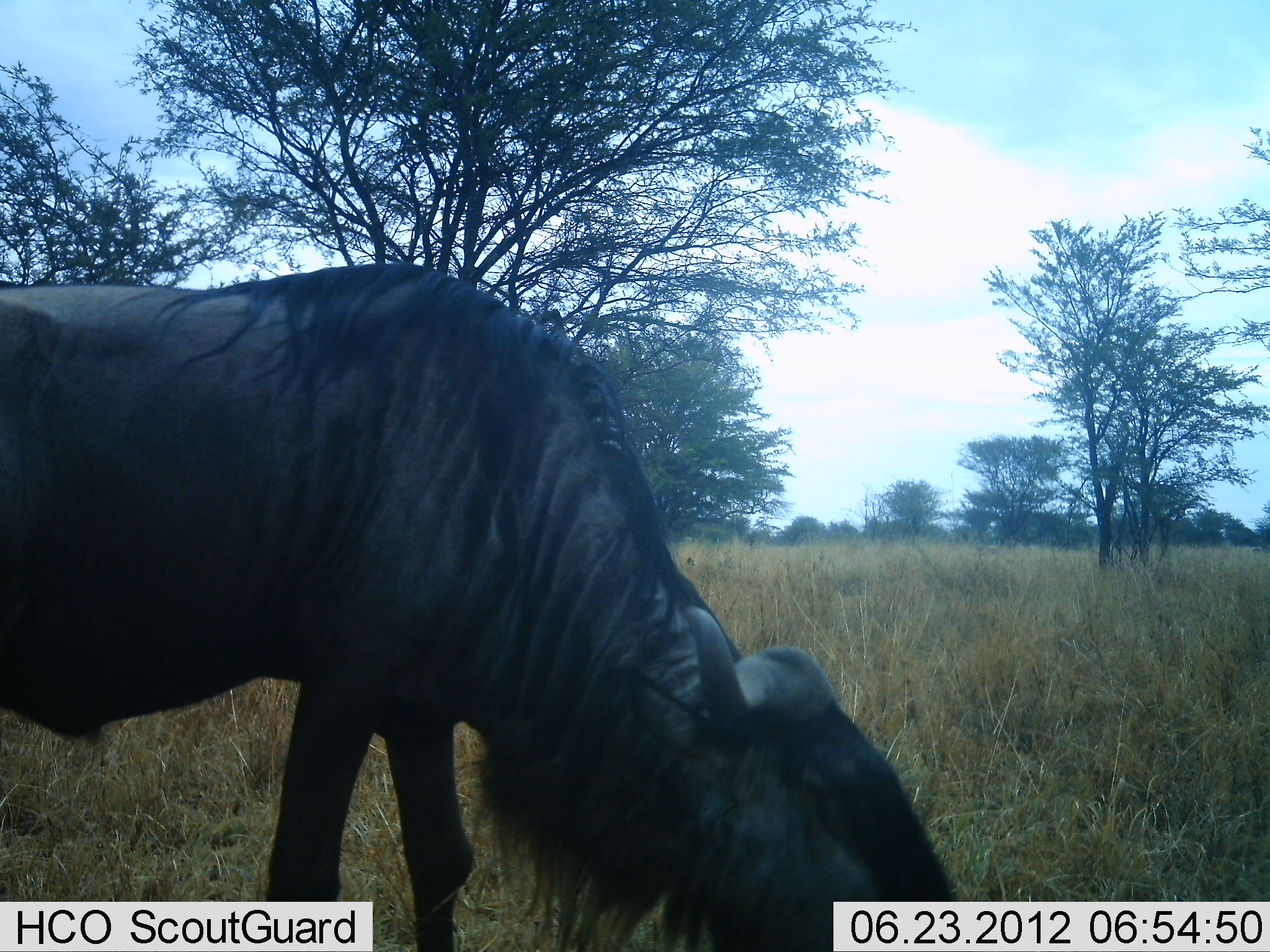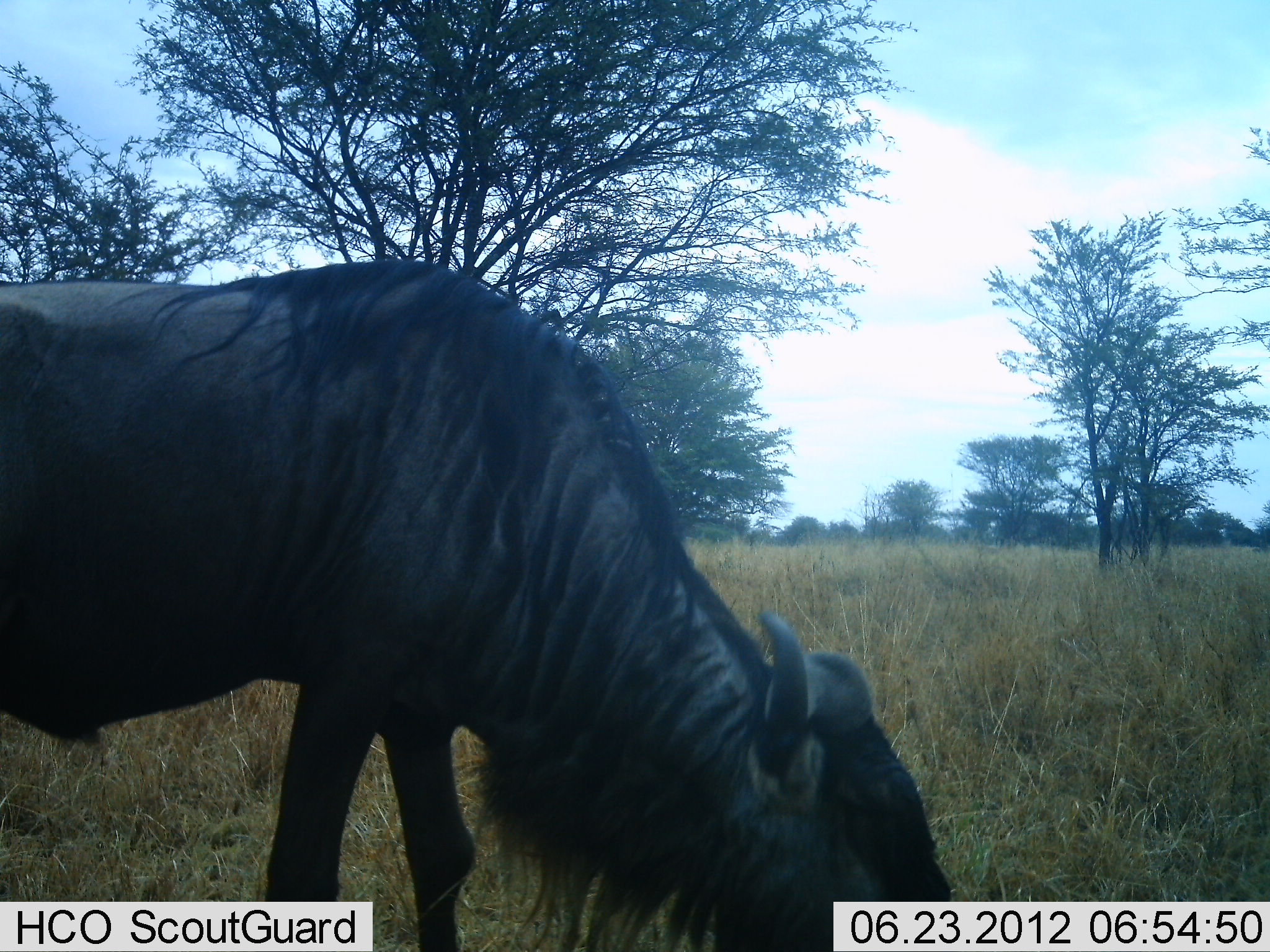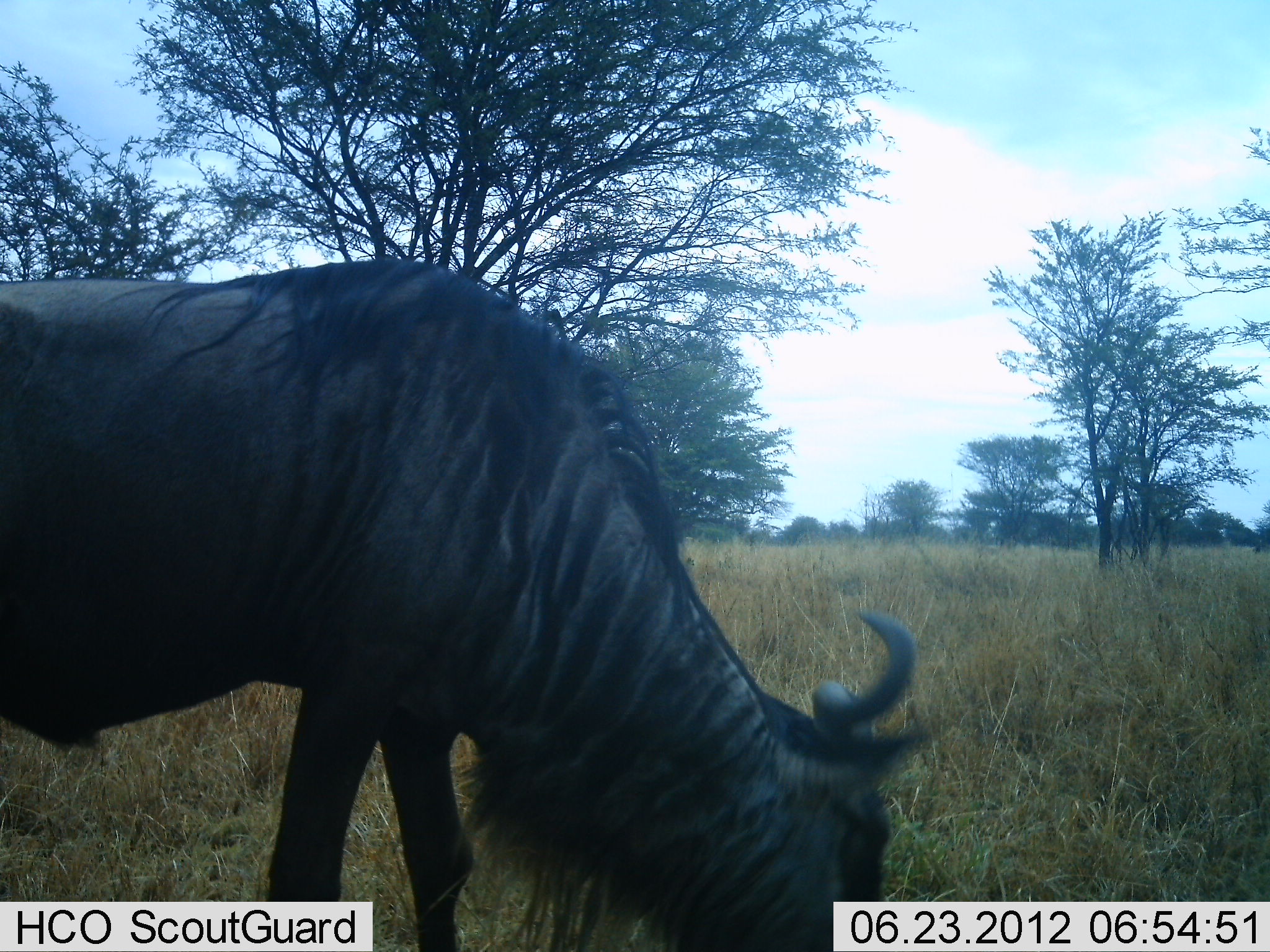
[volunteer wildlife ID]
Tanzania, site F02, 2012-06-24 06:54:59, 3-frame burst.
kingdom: Animalia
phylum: Chordata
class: Mammalia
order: Artiodactyla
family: Bovidae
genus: Connochaetes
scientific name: Connochaetes taurinus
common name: blue wildebeest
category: wildebeest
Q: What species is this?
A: Wildebeest (blue wildebeest) (Connochaetes taurinus).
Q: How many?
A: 1.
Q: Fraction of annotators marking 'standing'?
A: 20%.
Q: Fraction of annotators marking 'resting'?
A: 0%.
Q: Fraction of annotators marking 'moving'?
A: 0%.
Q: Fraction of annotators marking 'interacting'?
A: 0%.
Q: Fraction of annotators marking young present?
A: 0%.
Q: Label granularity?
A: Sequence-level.